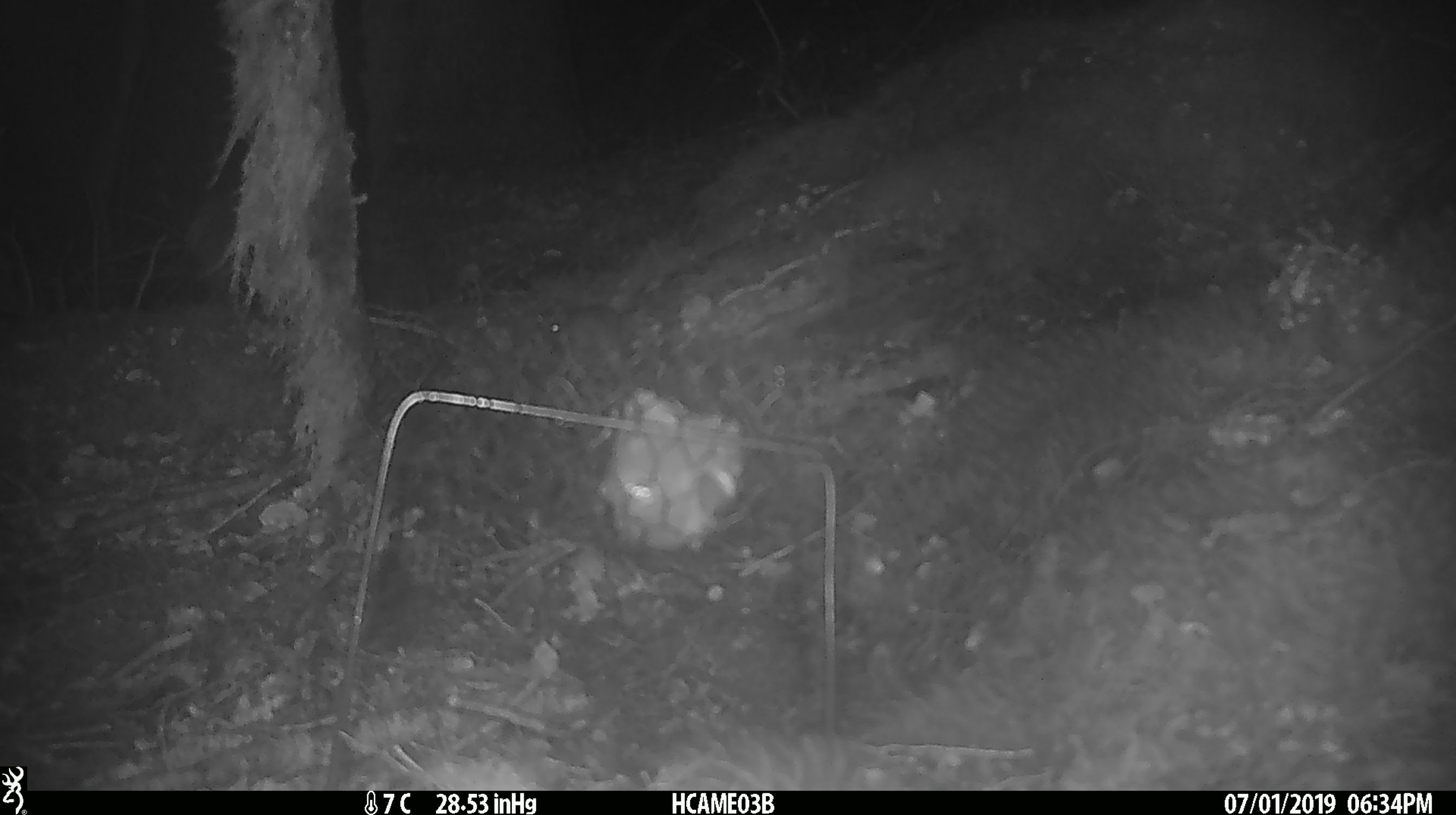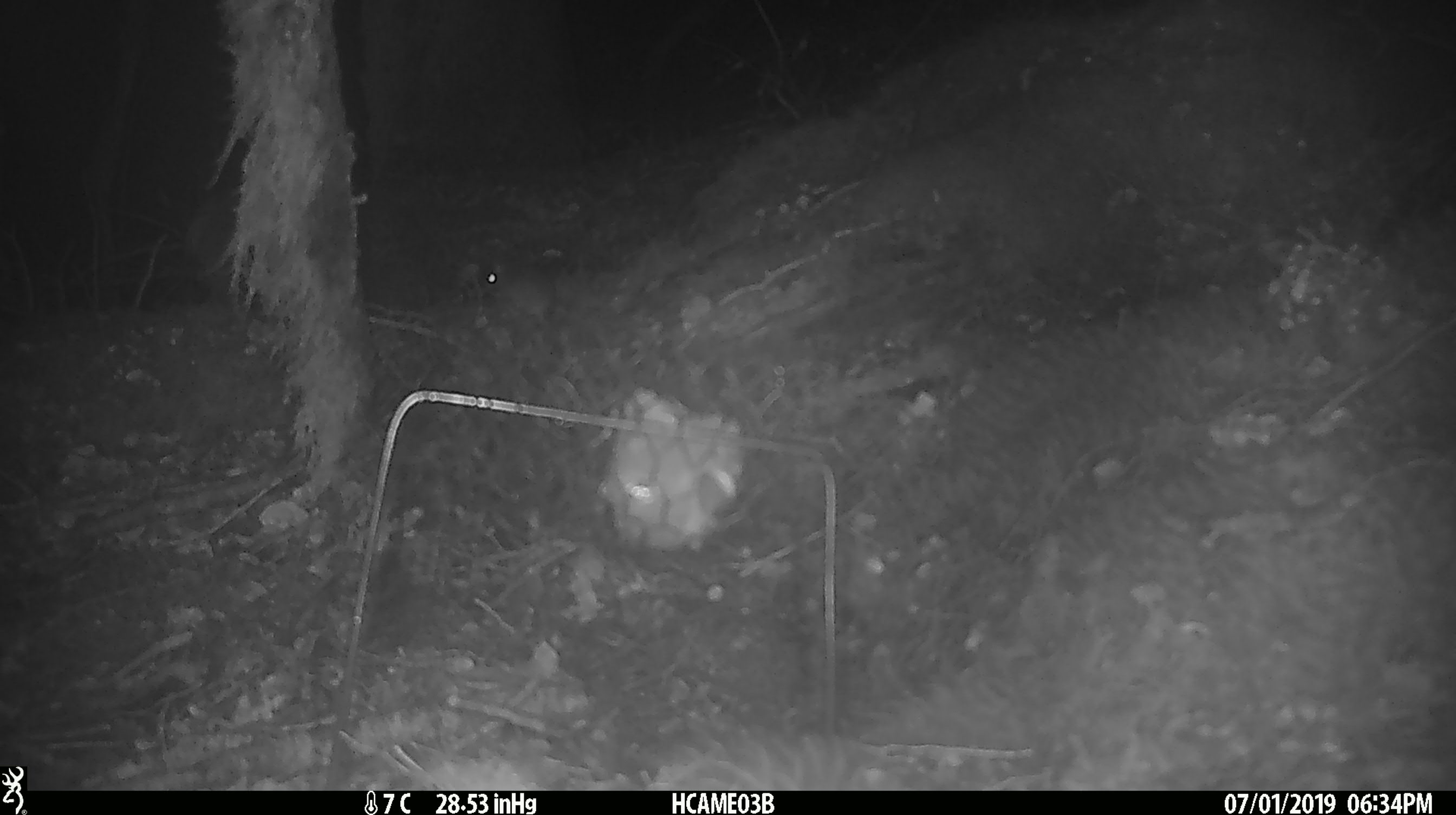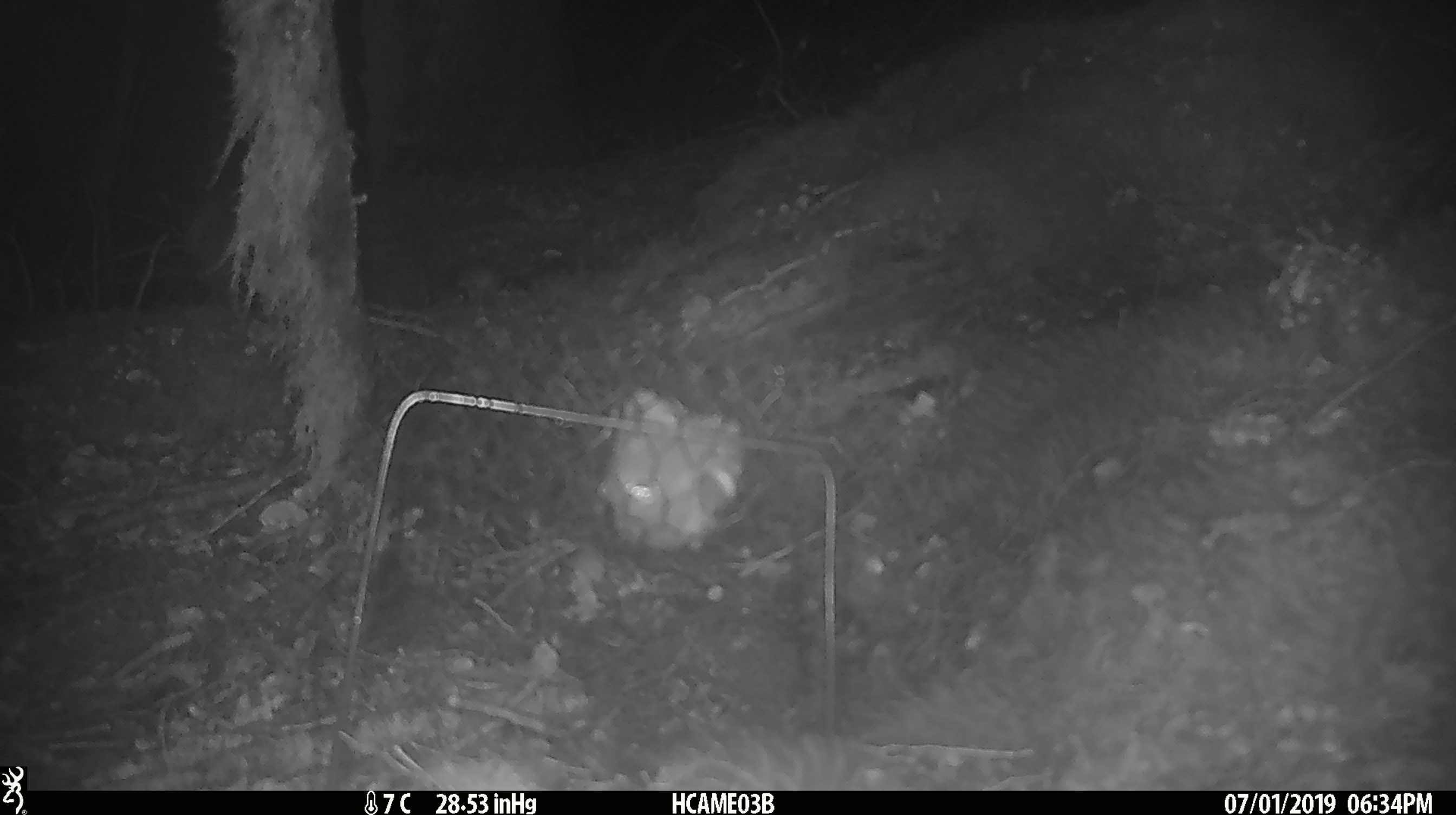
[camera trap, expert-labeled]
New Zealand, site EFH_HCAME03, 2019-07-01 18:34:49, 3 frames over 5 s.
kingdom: Animalia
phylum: Chordata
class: Mammalia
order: Rodentia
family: Muridae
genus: Mus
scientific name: Mus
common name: mouse